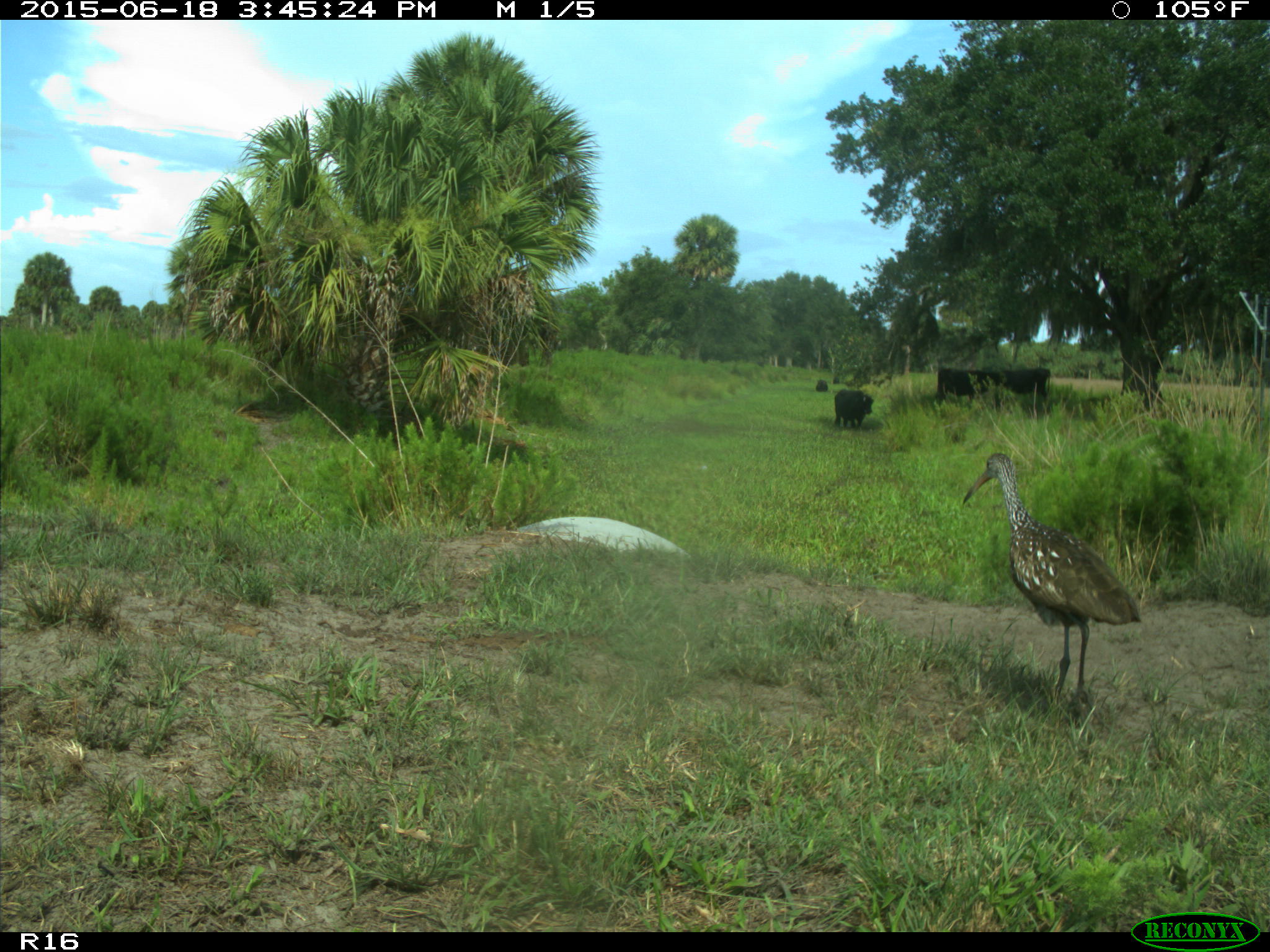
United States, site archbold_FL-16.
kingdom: Animalia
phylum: Chordata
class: Mammalia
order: Artiodactyla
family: Bovidae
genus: Bos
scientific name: Bos taurus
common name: domestic cow